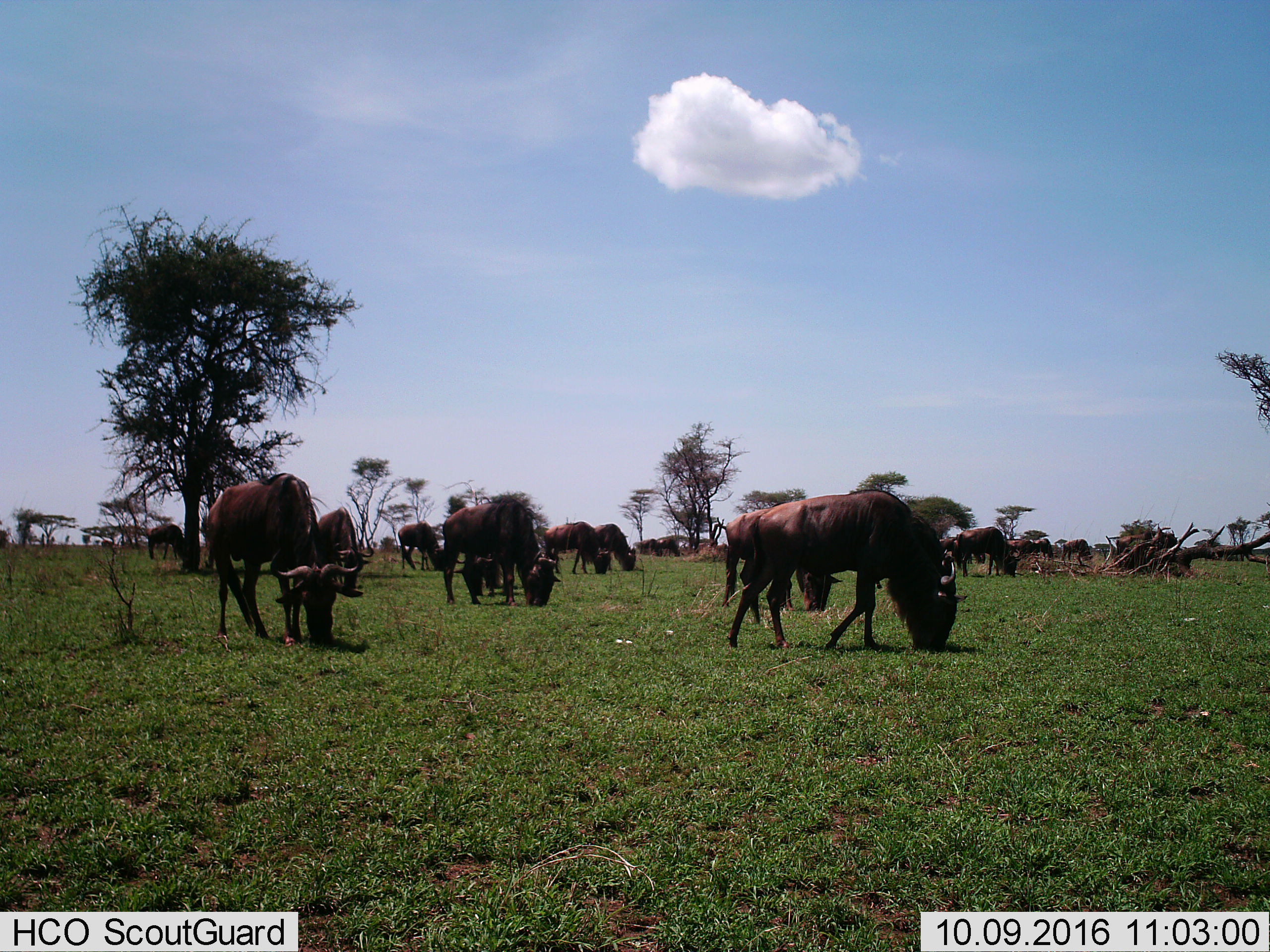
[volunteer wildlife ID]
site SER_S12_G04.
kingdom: Animalia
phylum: Chordata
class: Mammalia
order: Artiodactyla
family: Bovidae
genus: Connochaetes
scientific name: Connochaetes taurinus taurinus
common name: blue wildebeest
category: wildebeestblue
Wildebeestblue (blue wildebeest) (Connochaetes taurinus taurinus), count 11-50. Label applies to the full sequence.